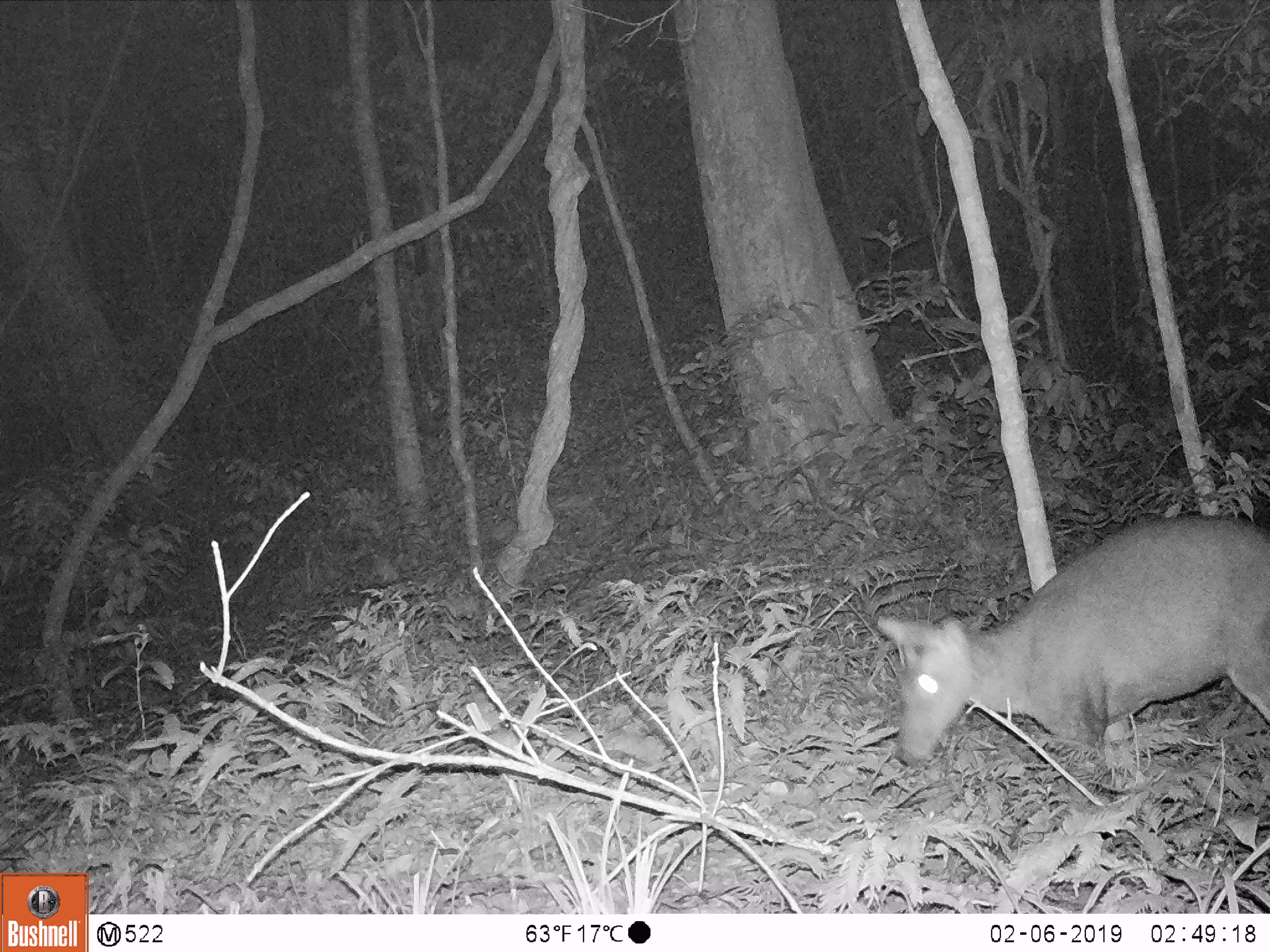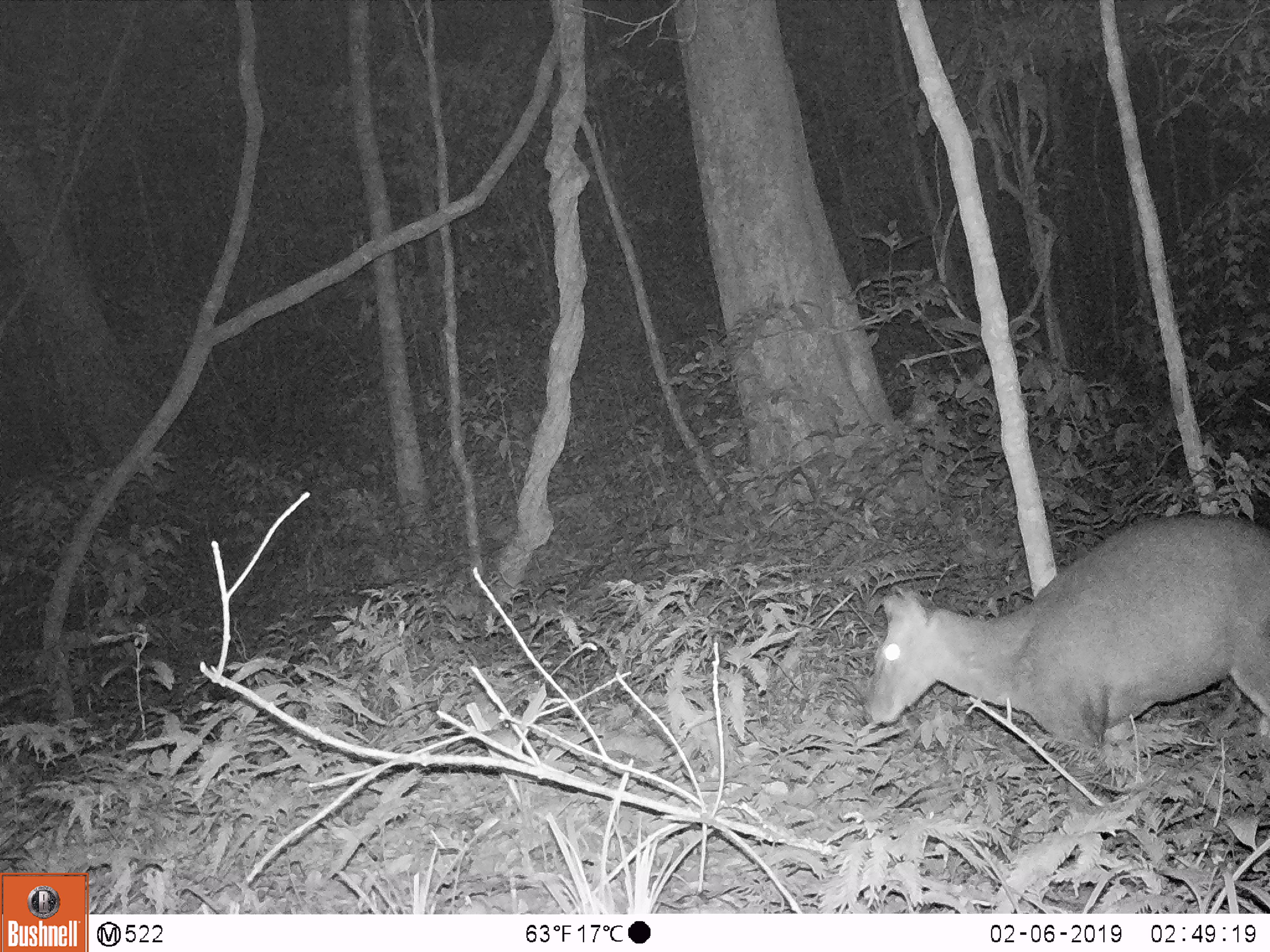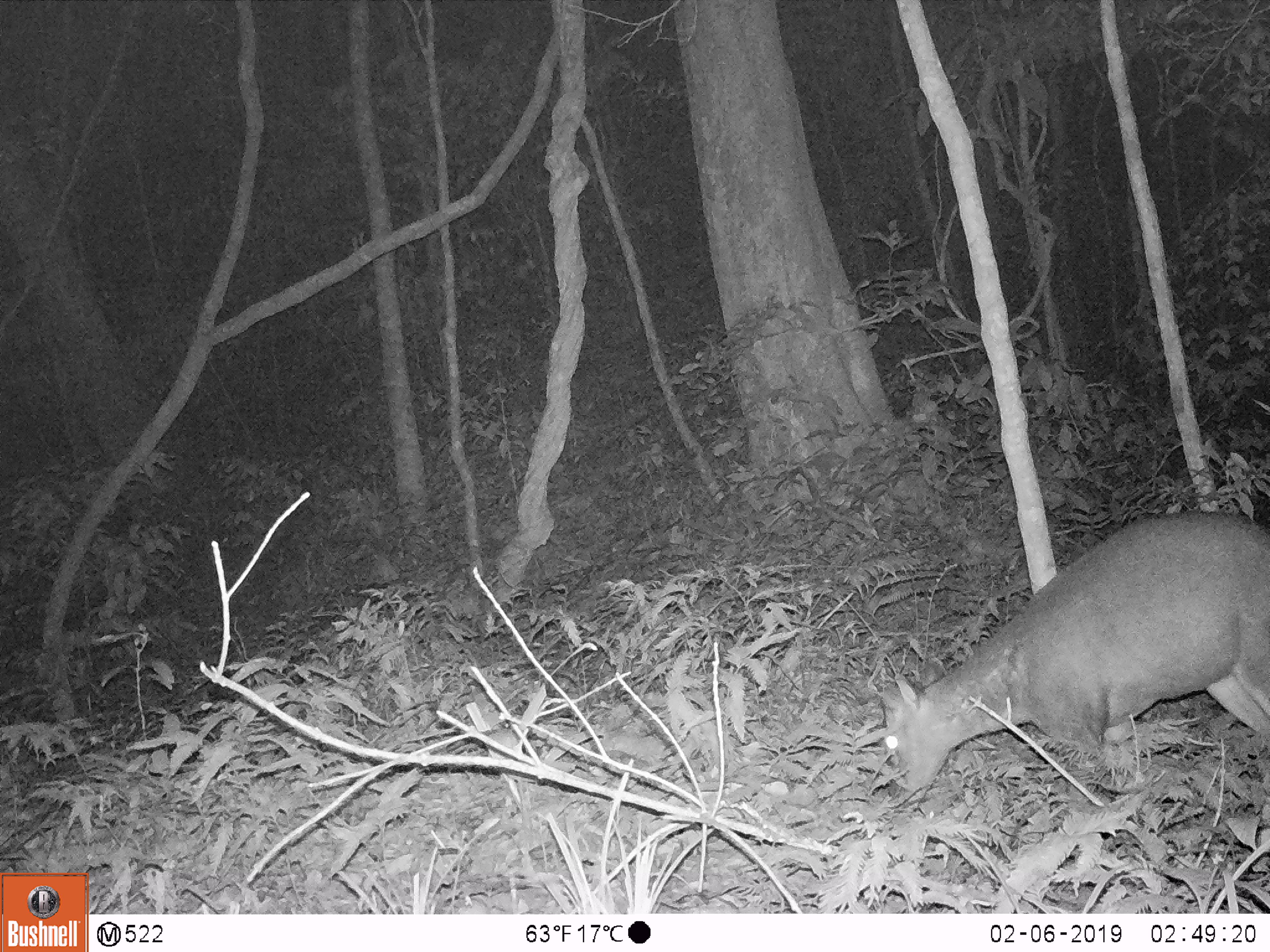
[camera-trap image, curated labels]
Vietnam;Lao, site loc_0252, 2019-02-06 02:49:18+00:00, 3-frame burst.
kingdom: Animalia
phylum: Chordata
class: Mammalia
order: Artiodactyla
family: Cervidae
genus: Muntiacus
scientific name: Muntiacus rooseveltorum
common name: roosevelt's muntjac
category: roosevelts muntjac group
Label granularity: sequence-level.